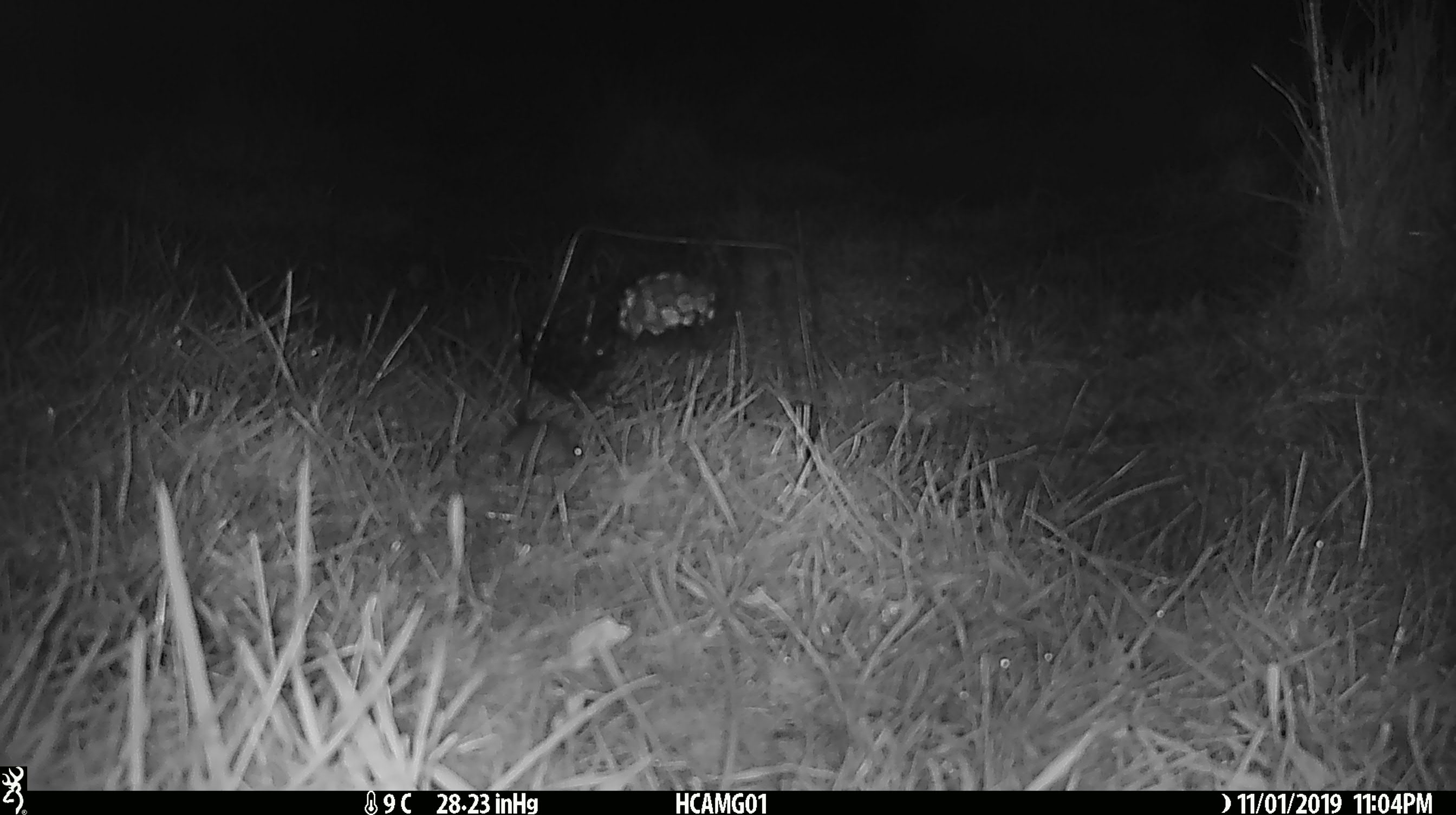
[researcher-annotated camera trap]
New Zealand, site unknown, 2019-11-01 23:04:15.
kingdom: Animalia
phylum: Chordata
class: Mammalia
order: Rodentia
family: Muridae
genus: Mus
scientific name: Mus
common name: mouse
Mouse (Mus).